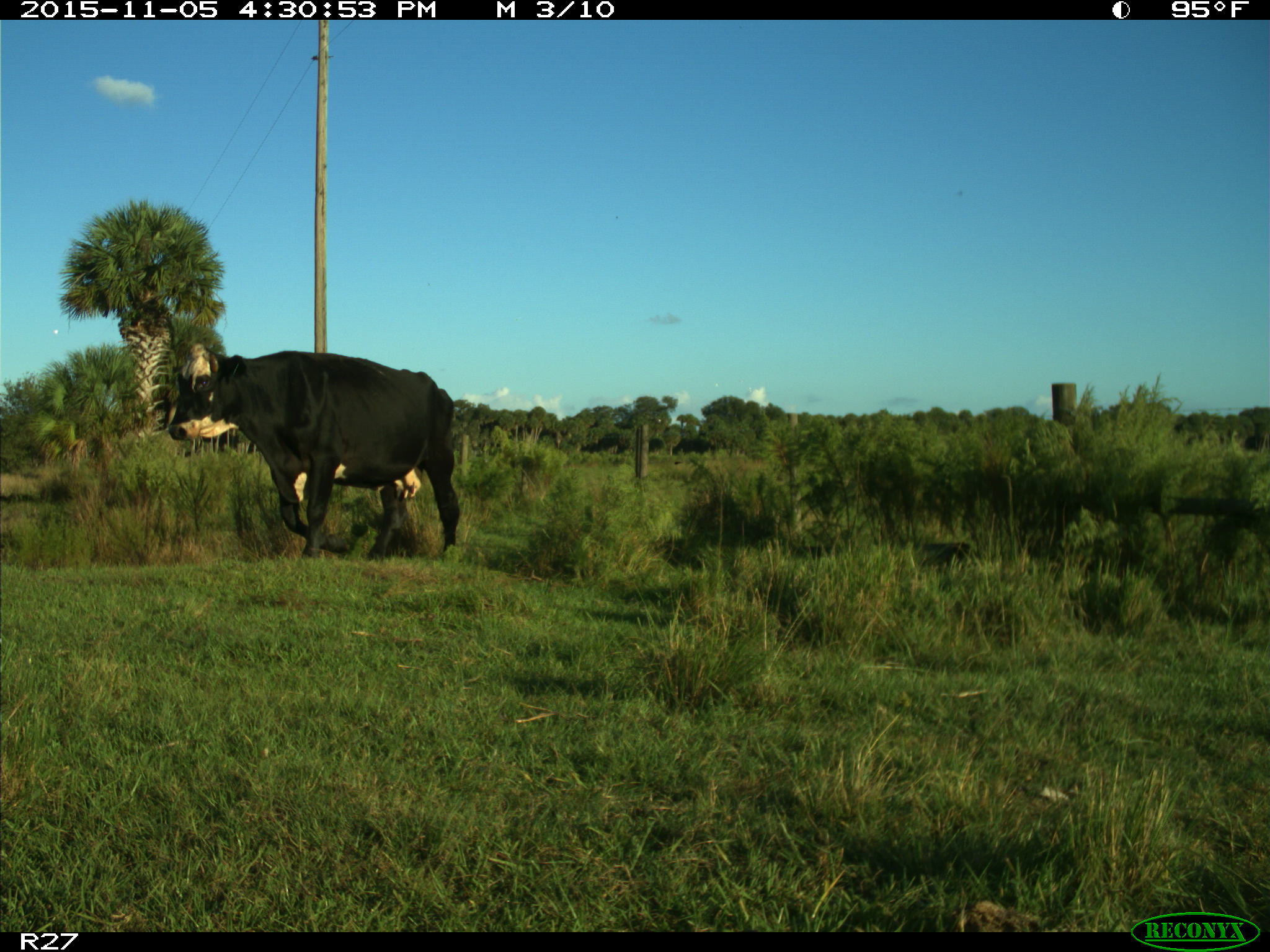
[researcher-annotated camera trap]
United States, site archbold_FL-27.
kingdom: Animalia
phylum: Chordata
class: Mammalia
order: Artiodactyla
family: Bovidae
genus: Bos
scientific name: Bos taurus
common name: domestic cow